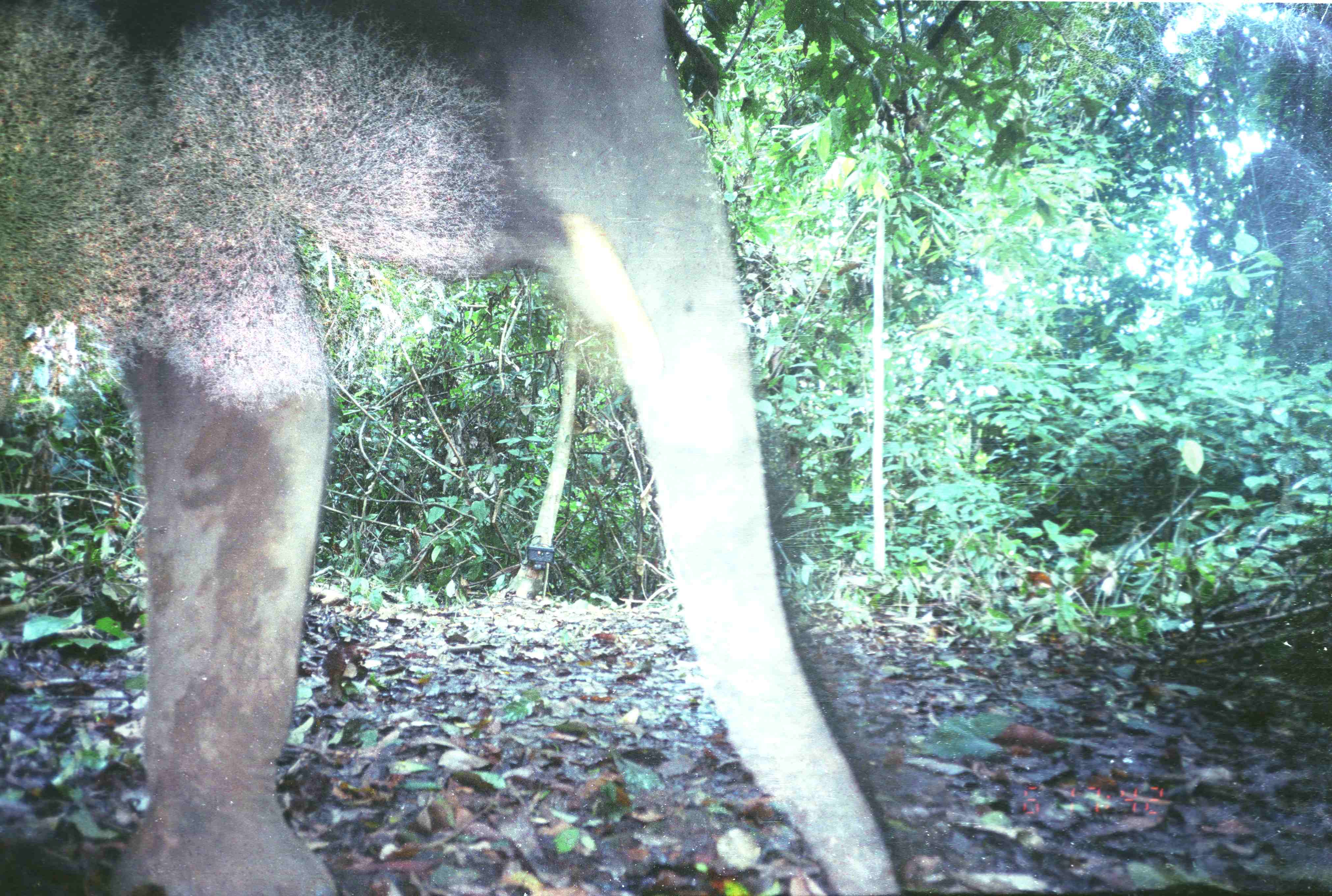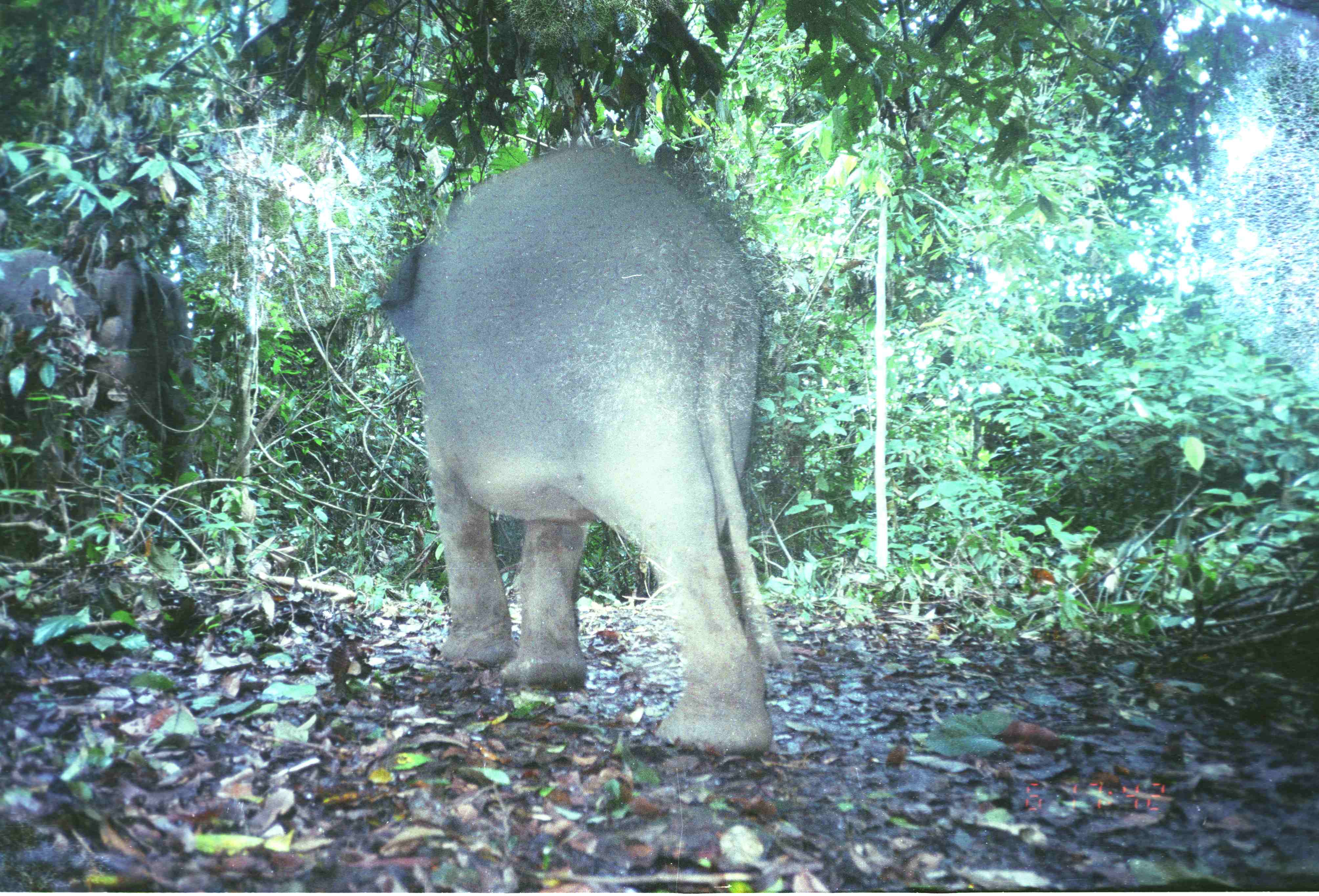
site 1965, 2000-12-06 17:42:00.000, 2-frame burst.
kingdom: Animalia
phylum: Chordata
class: Mammalia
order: Proboscidea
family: Elephantidae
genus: Elephas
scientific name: Elephas maximus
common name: asian elephant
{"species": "Elephas maximus (asian elephant)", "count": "1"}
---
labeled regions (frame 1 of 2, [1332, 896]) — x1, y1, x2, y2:
elephas maximus: 0, 0, 902, 896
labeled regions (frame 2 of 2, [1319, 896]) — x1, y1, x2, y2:
elephas maximus: 378, 147, 785, 756; 1, 248, 205, 562